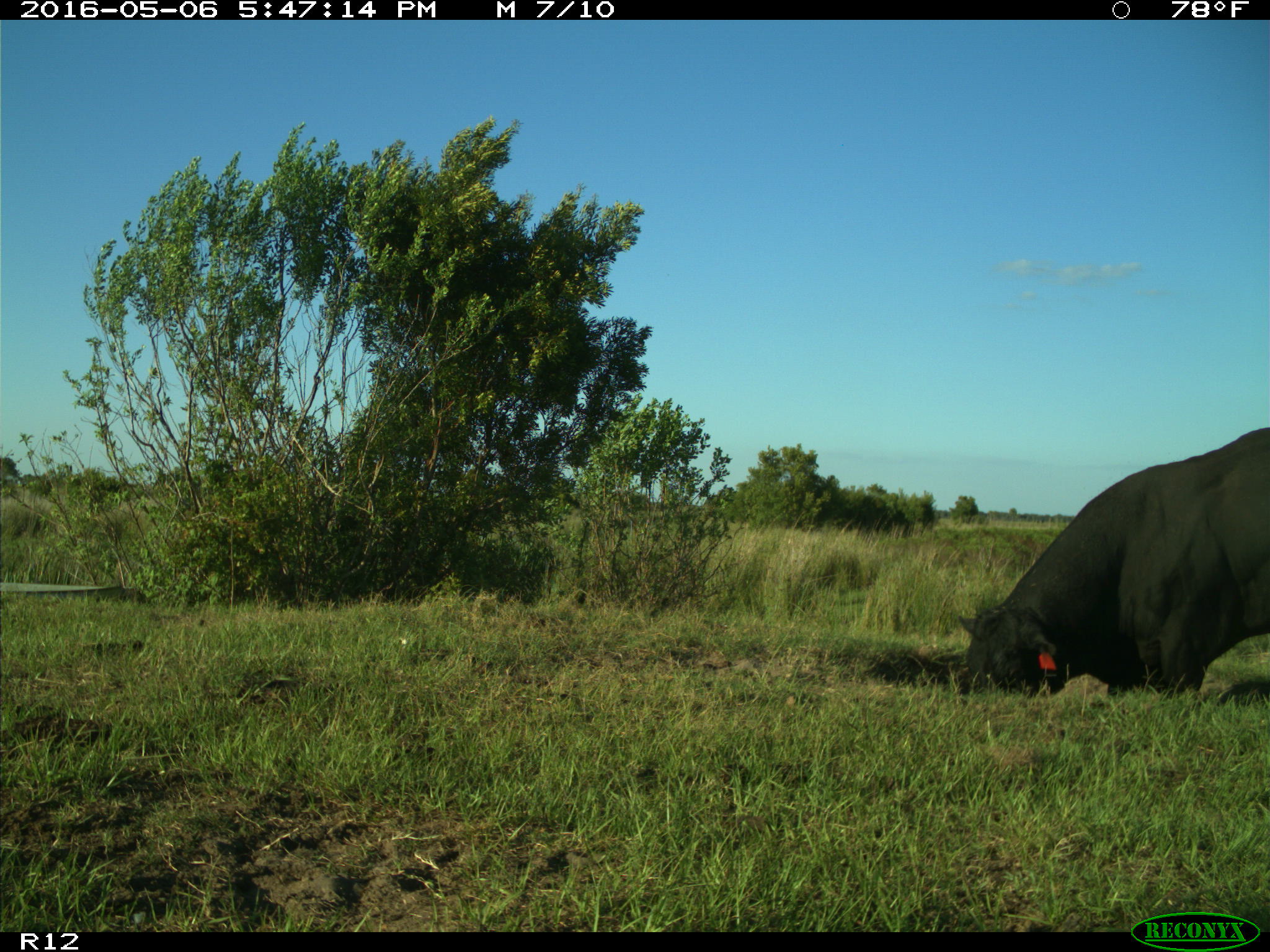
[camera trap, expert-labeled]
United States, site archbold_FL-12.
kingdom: Animalia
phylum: Chordata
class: Mammalia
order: Artiodactyla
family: Bovidae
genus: Bos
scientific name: Bos taurus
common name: domestic cow